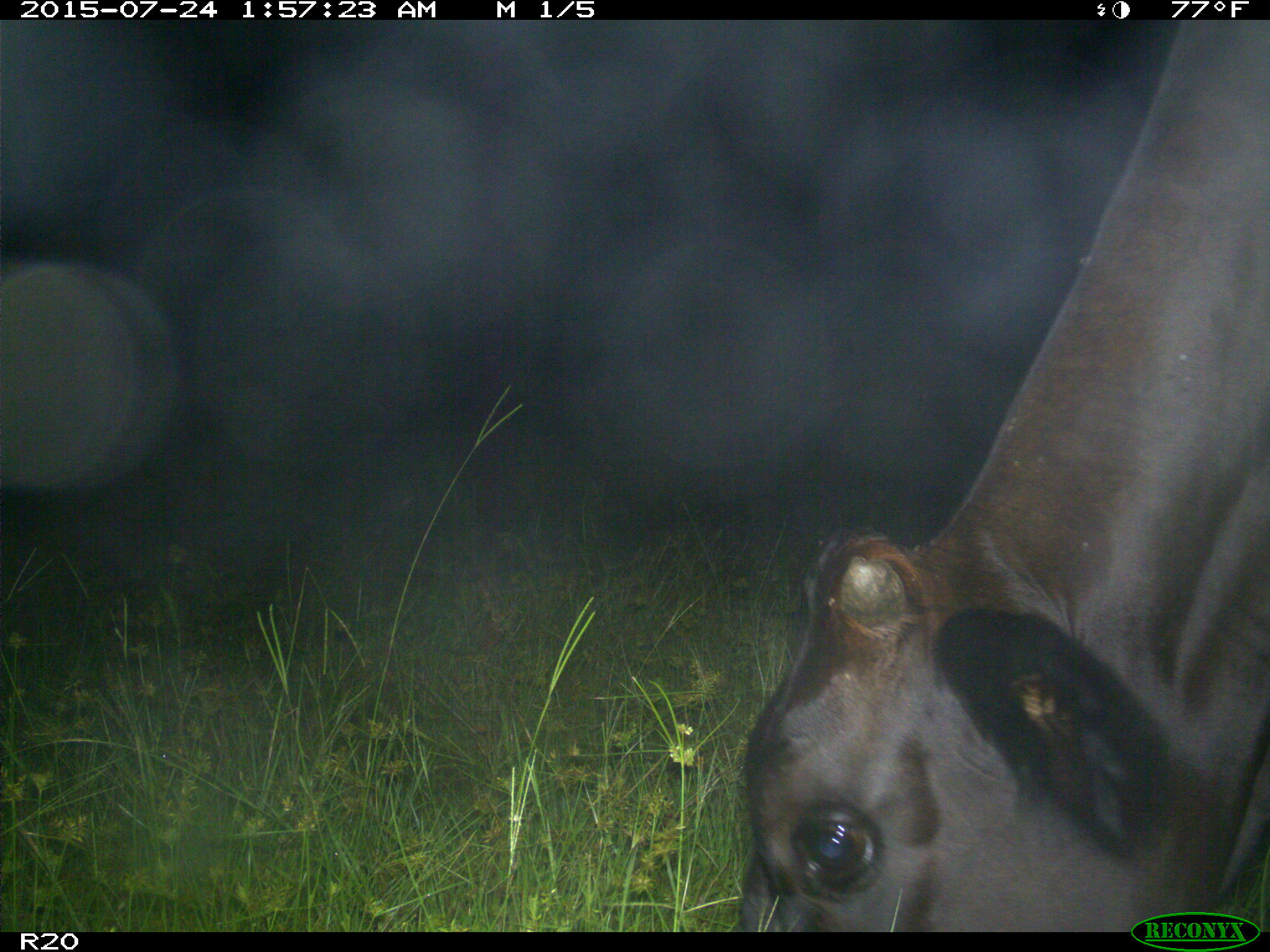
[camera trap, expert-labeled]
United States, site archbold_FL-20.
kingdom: Animalia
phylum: Chordata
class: Mammalia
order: Artiodactyla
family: Bovidae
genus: Bos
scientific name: Bos taurus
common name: domestic cow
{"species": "Bos taurus (domestic cow)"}